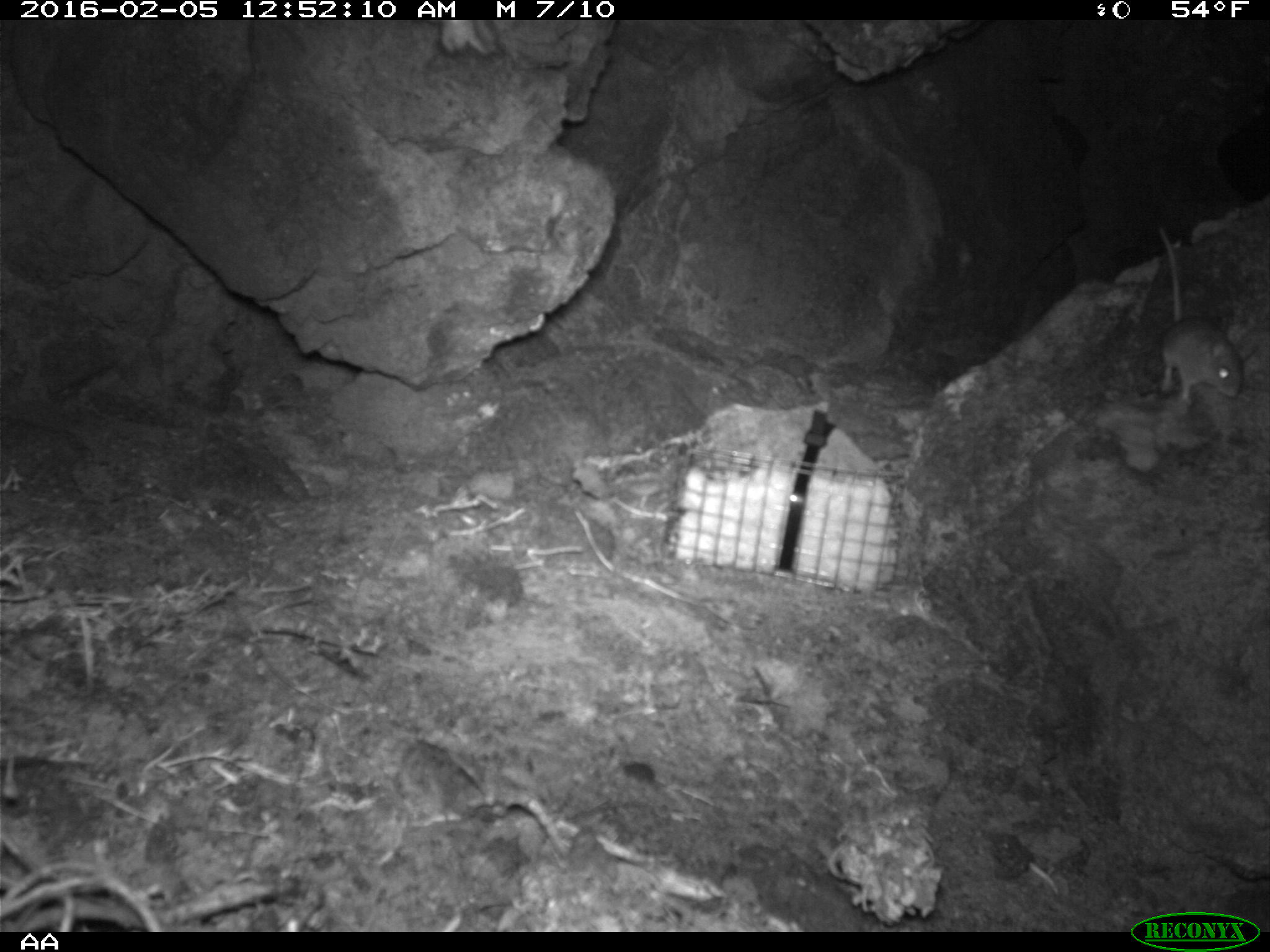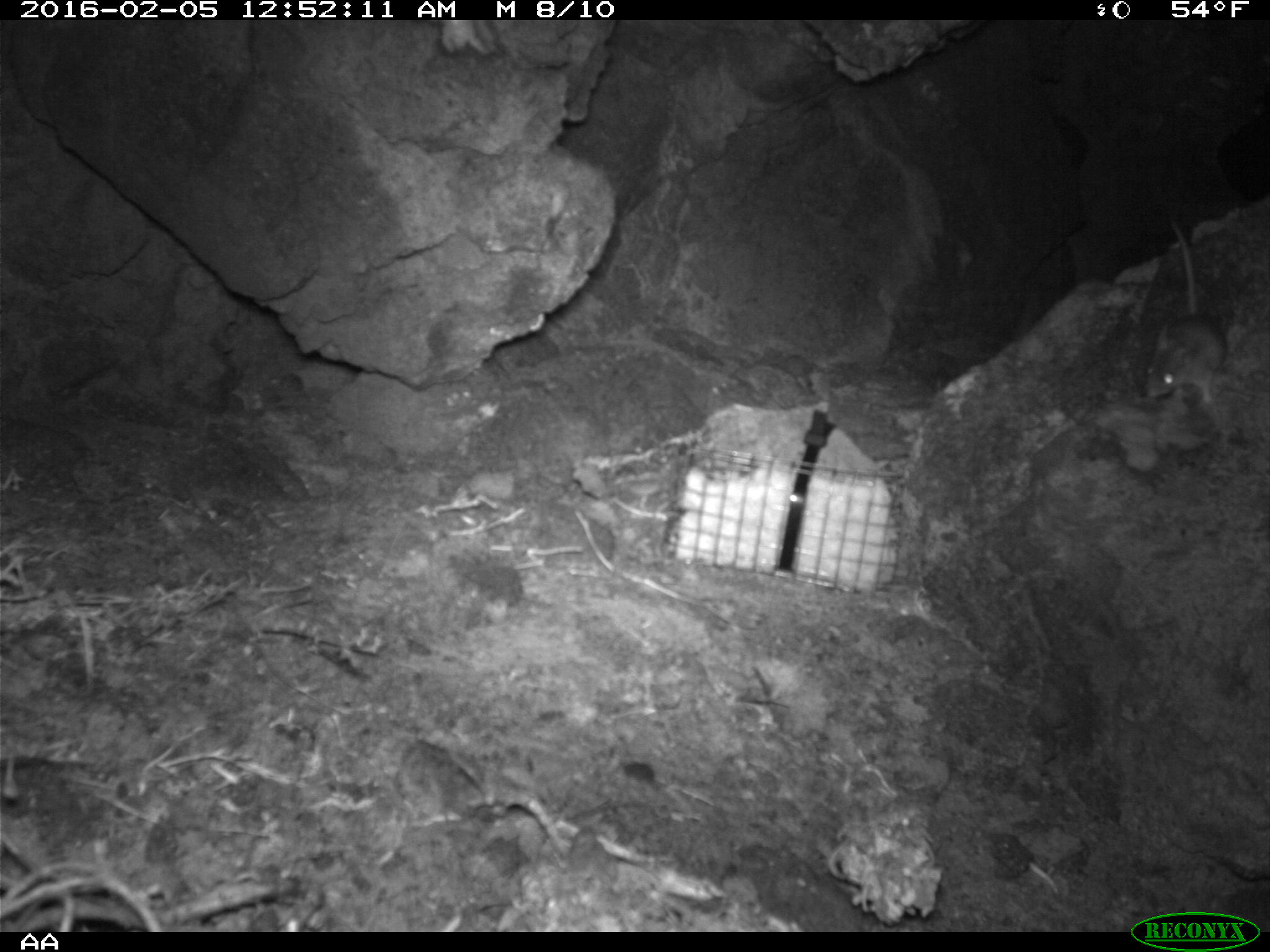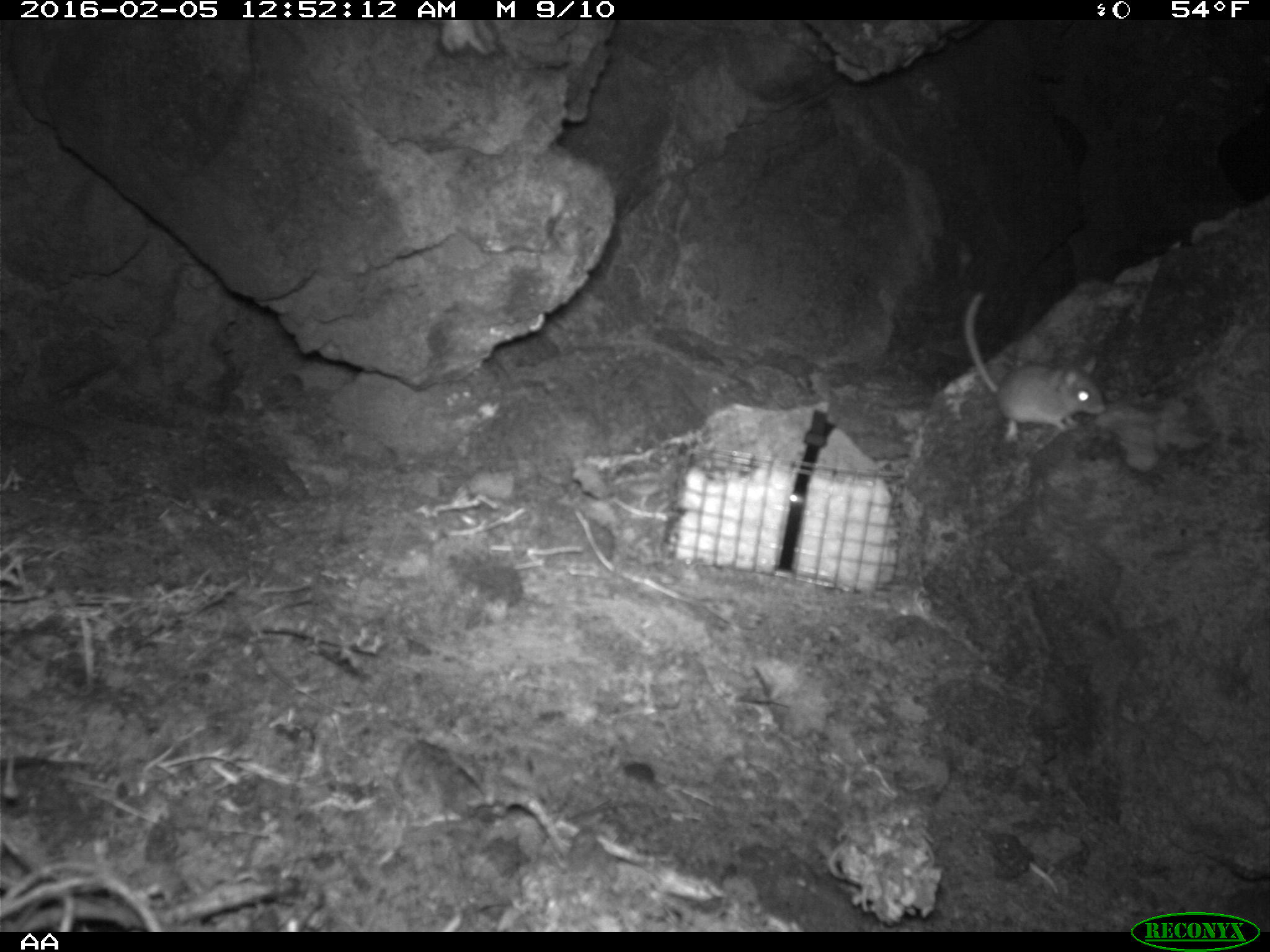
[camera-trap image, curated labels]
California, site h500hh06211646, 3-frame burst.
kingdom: Animalia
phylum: Chordata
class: Mammalia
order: Rodentia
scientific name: Rodentia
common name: rodent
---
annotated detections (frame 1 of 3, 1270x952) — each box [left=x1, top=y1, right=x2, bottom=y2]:
rodent: [left=1155, top=224, right=1245, bottom=407]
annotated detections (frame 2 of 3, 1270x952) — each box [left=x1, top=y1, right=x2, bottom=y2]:
rodent: [left=1141, top=214, right=1228, bottom=398]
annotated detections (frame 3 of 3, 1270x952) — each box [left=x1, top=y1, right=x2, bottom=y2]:
rodent: [left=961, top=291, right=1105, bottom=444]